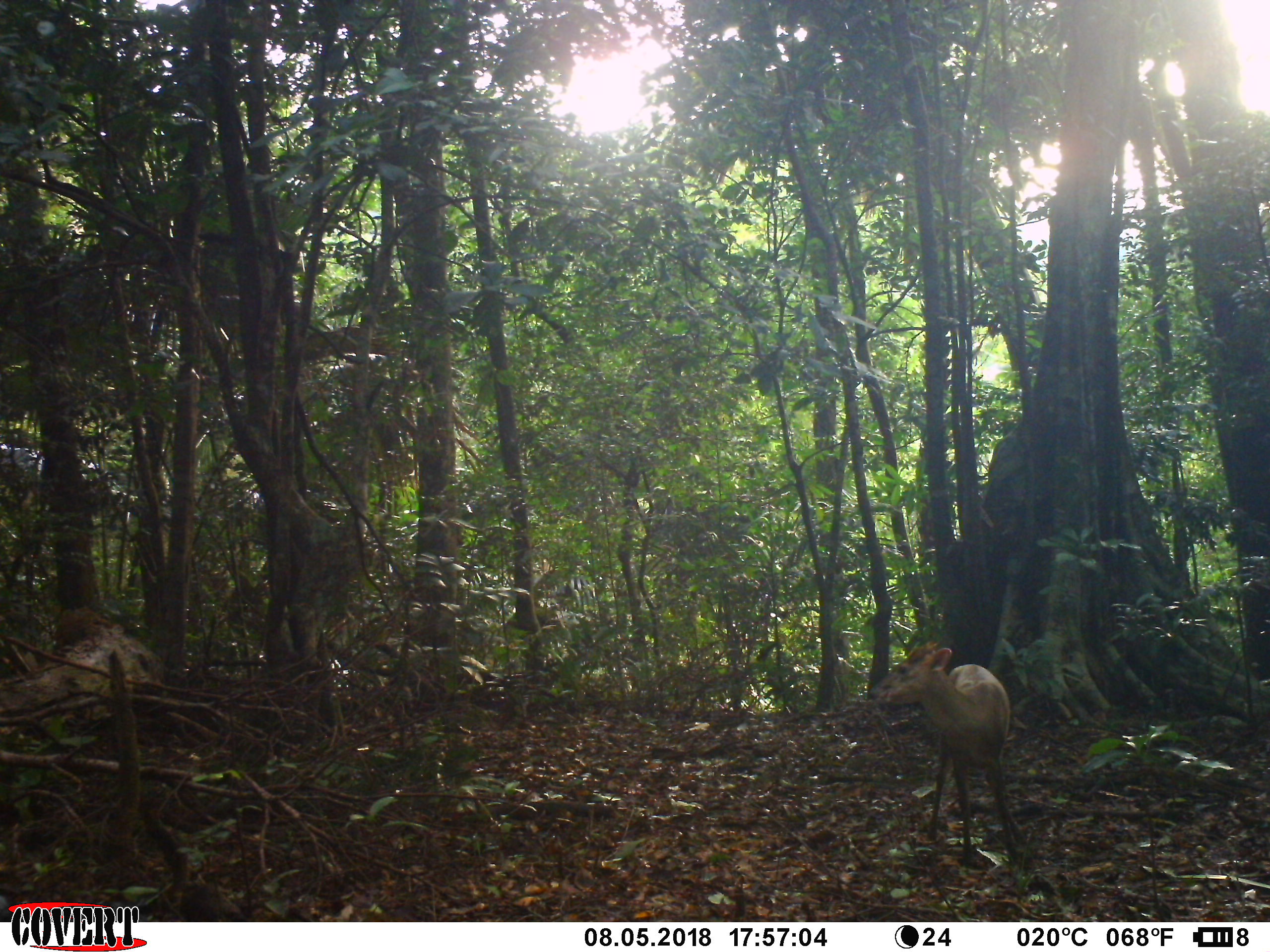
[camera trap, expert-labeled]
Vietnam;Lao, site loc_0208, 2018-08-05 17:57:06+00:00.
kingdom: Animalia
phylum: Chordata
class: Mammalia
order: Artiodactyla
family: Cervidae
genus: Muntiacus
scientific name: Muntiacus rooseveltorum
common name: roosevelt's muntjac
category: roosevelts muntjac group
Roosevelts muntjac group (roosevelt's muntjac) (Muntiacus rooseveltorum). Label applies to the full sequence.